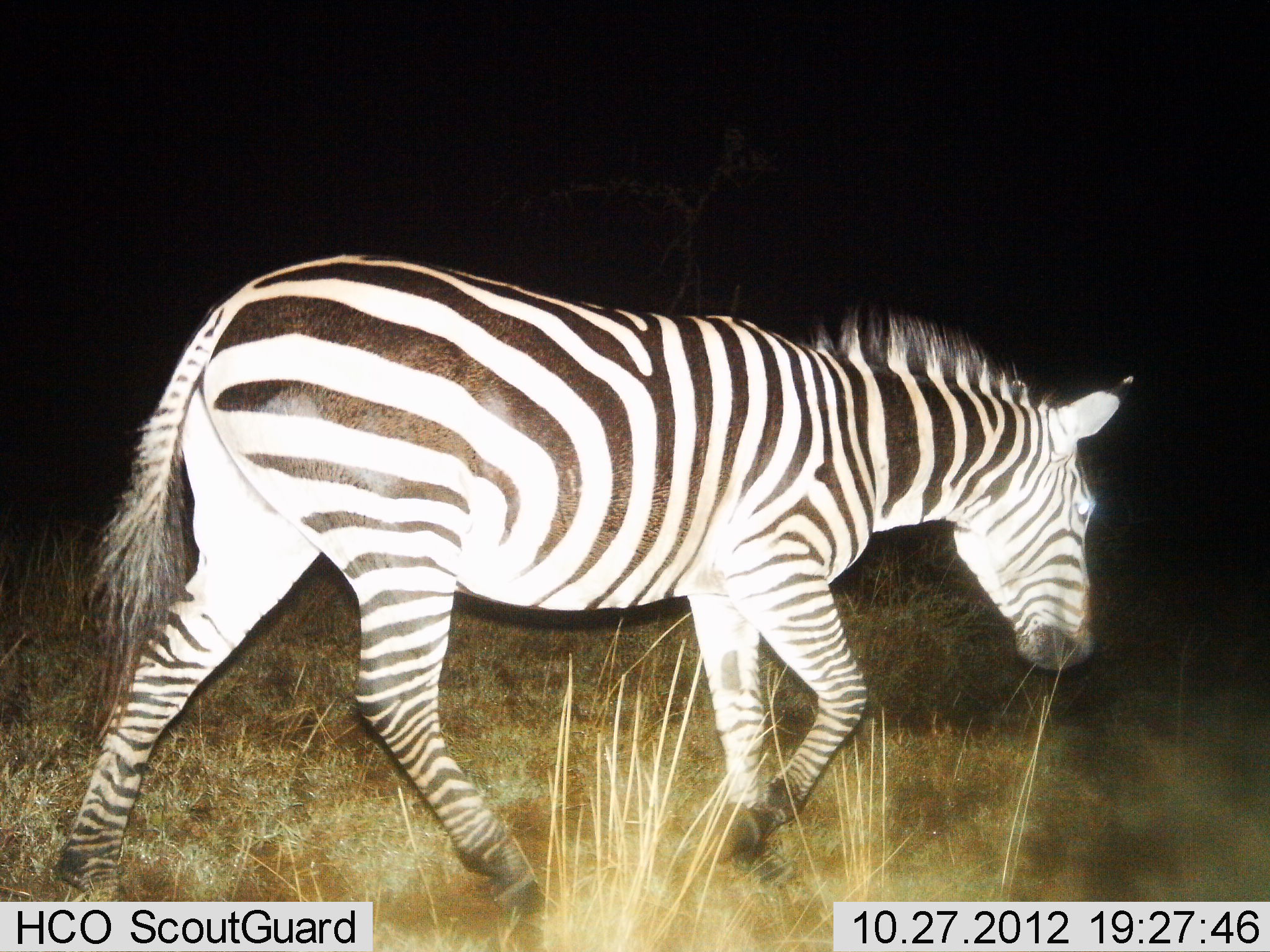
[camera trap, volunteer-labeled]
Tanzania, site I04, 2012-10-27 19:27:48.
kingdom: Animalia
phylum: Chordata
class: Mammalia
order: Perissodactyla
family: Equidae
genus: Equus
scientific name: Equus quagga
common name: plains zebra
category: zebra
Zebra (plains zebra) (Equus quagga), count 1. Behavior (volunteer vote fractions): standing 0%, resting 0%, moving 100%, interacting 0%. Young present (vote fraction): 0%. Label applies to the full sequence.